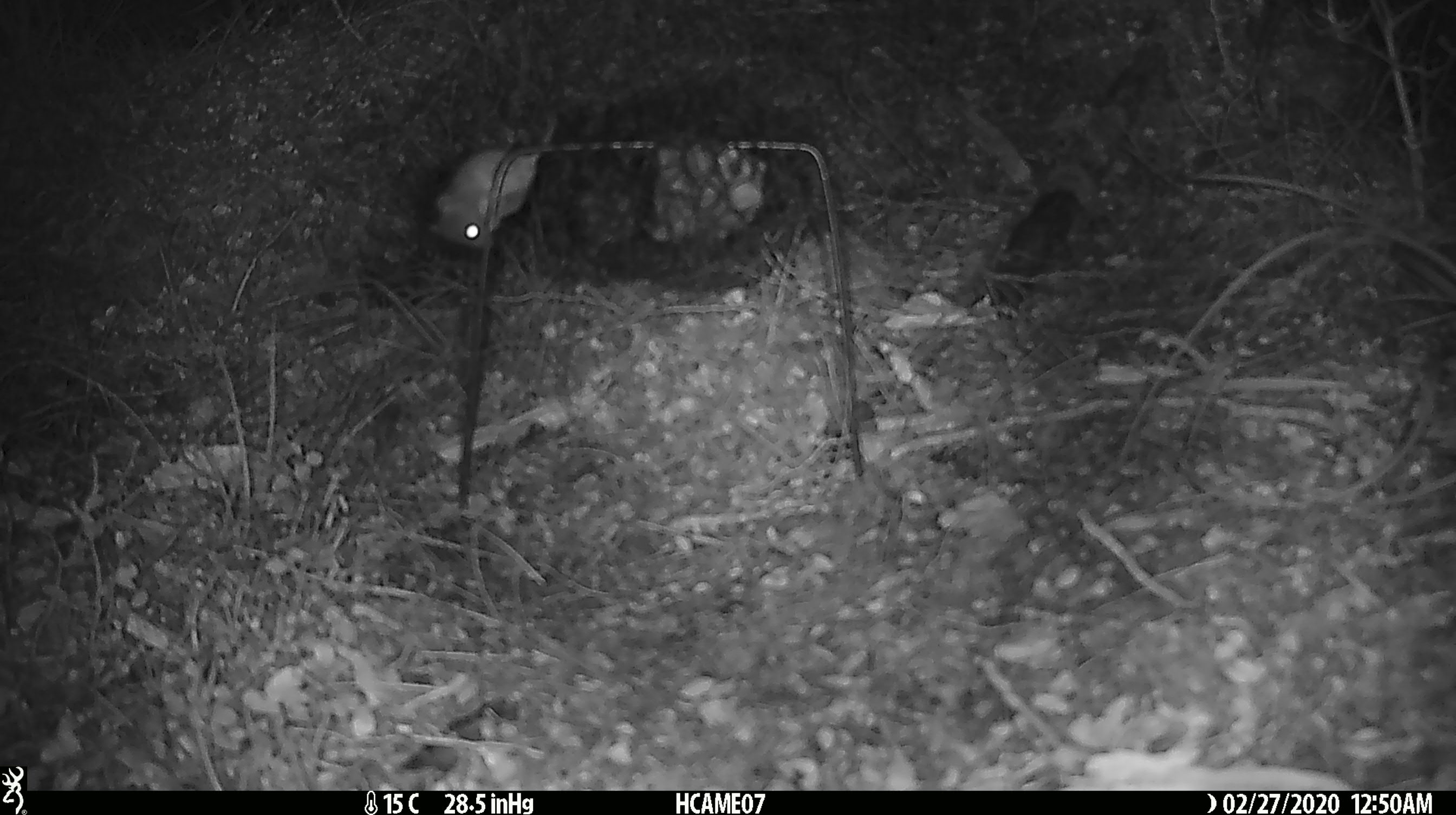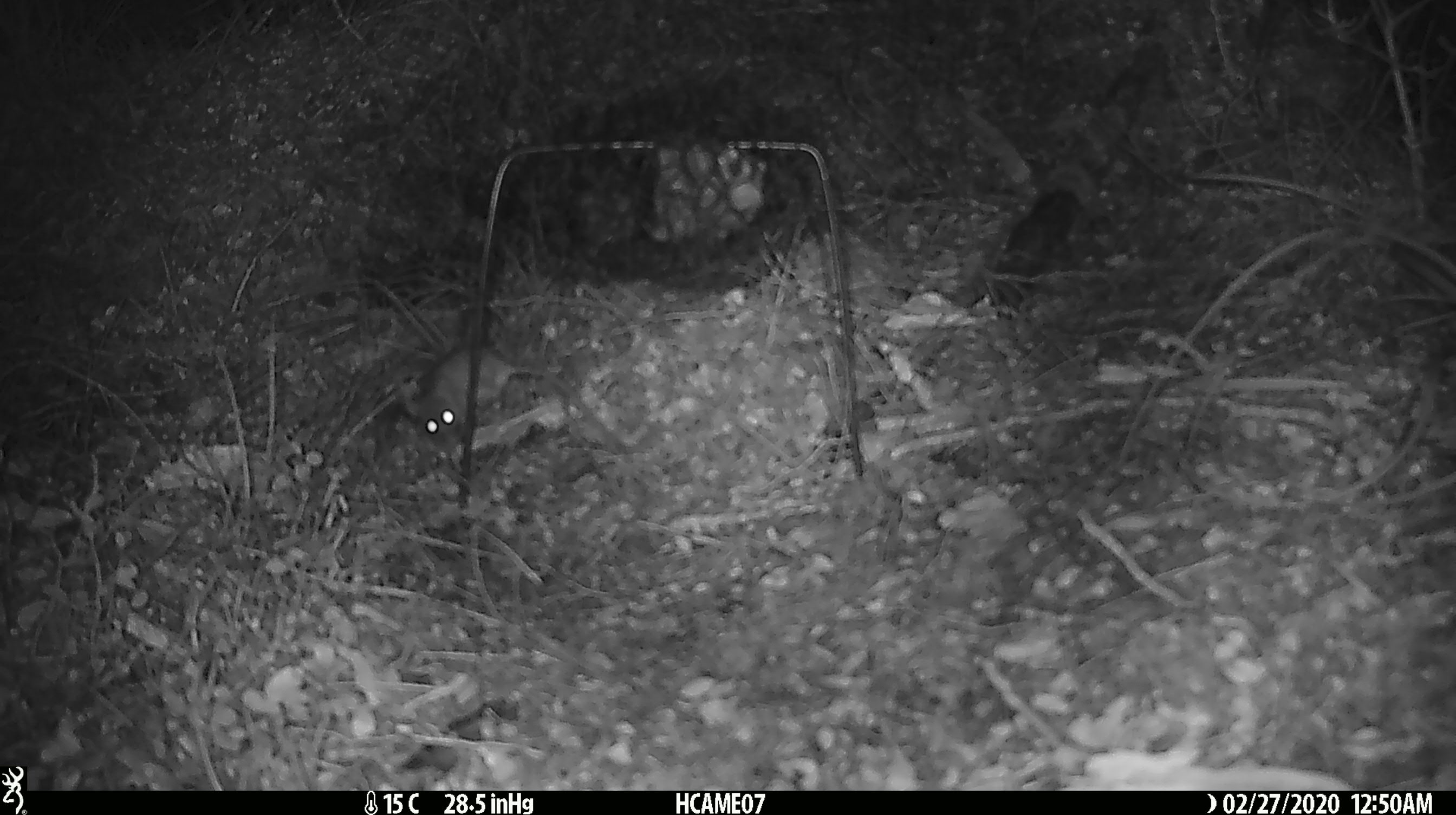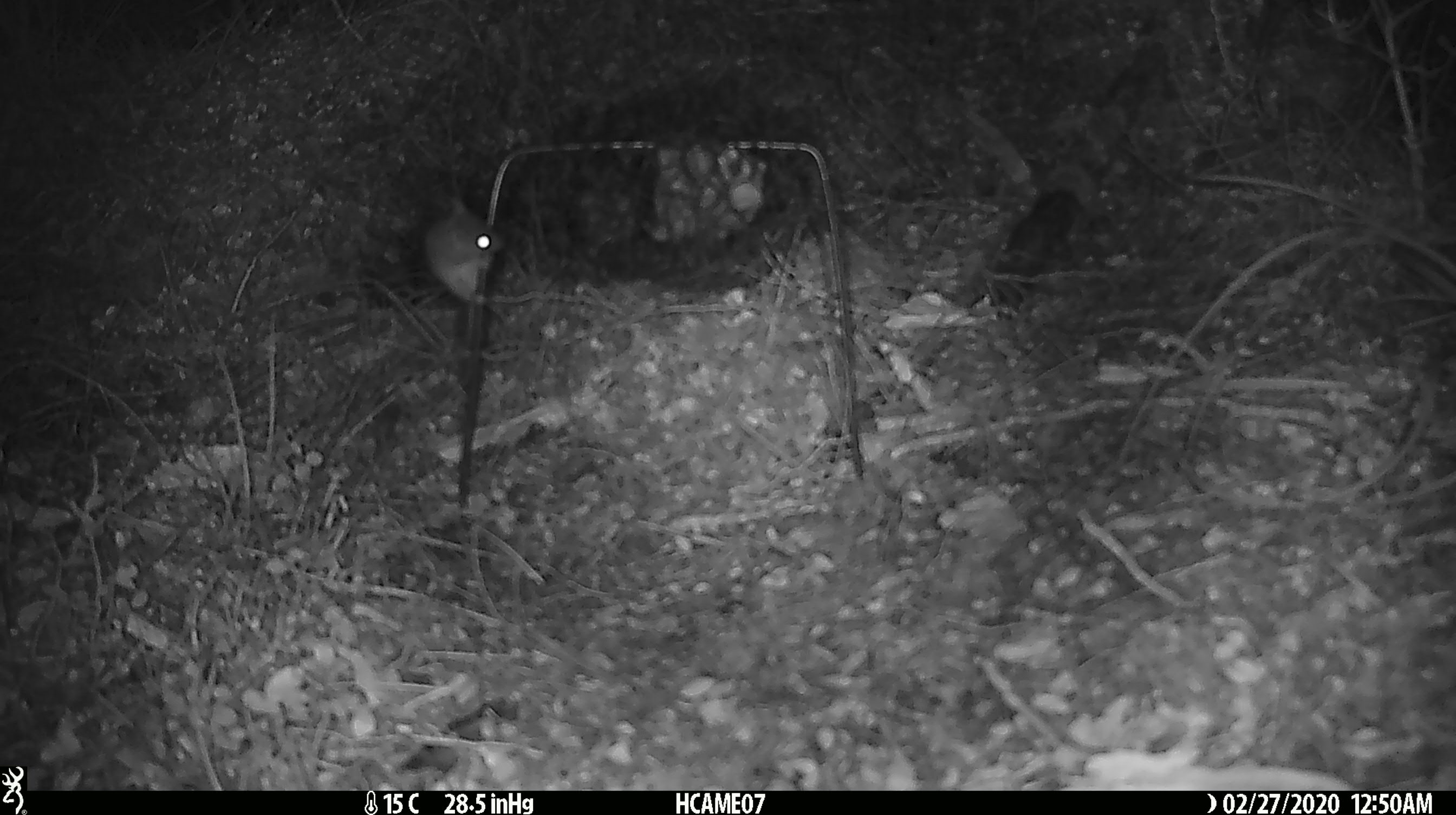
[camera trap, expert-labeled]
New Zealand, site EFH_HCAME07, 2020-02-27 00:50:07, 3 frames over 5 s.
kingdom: Animalia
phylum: Chordata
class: Mammalia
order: Rodentia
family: Muridae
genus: Mus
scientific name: Mus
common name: mouse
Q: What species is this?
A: Mouse (Mus).